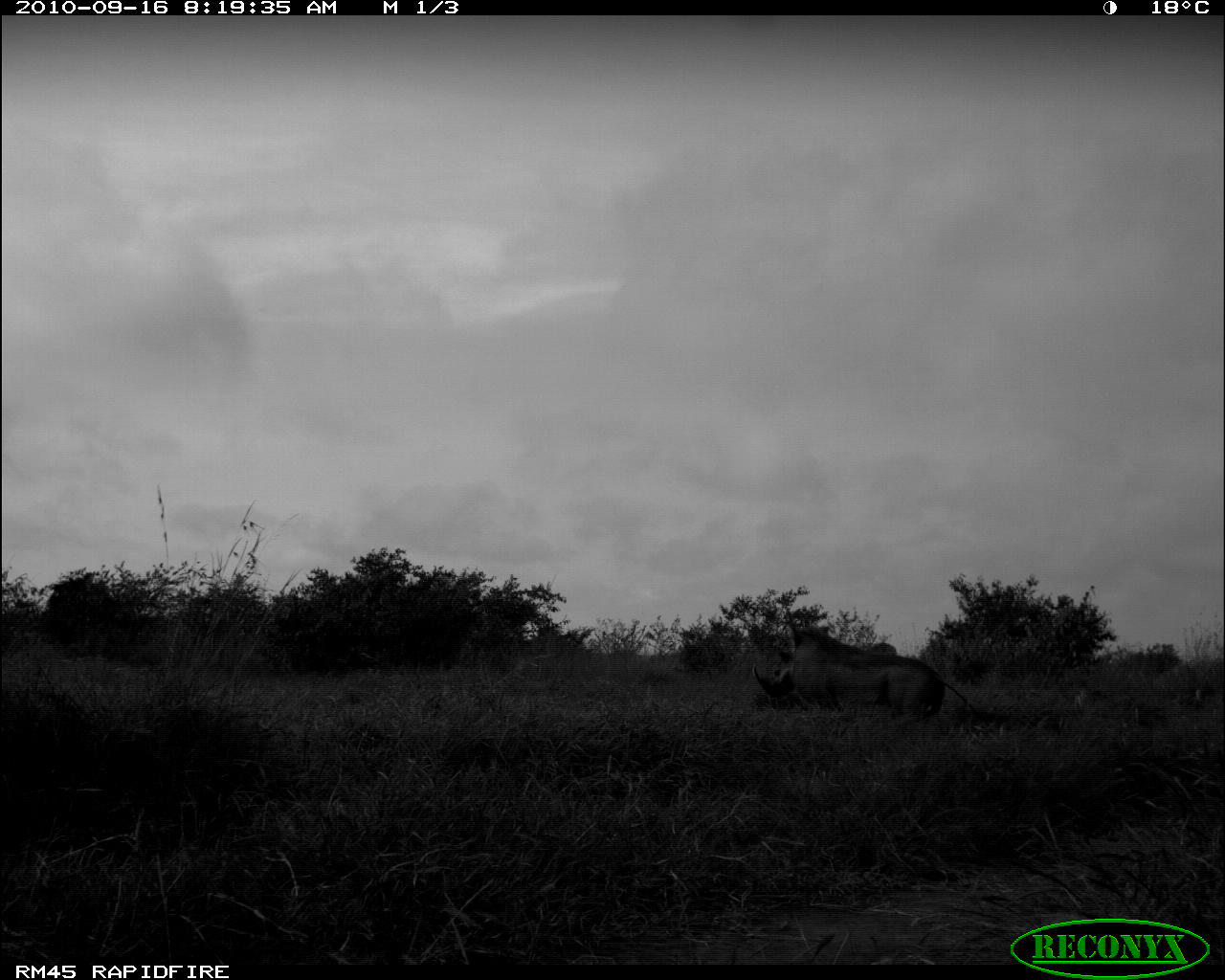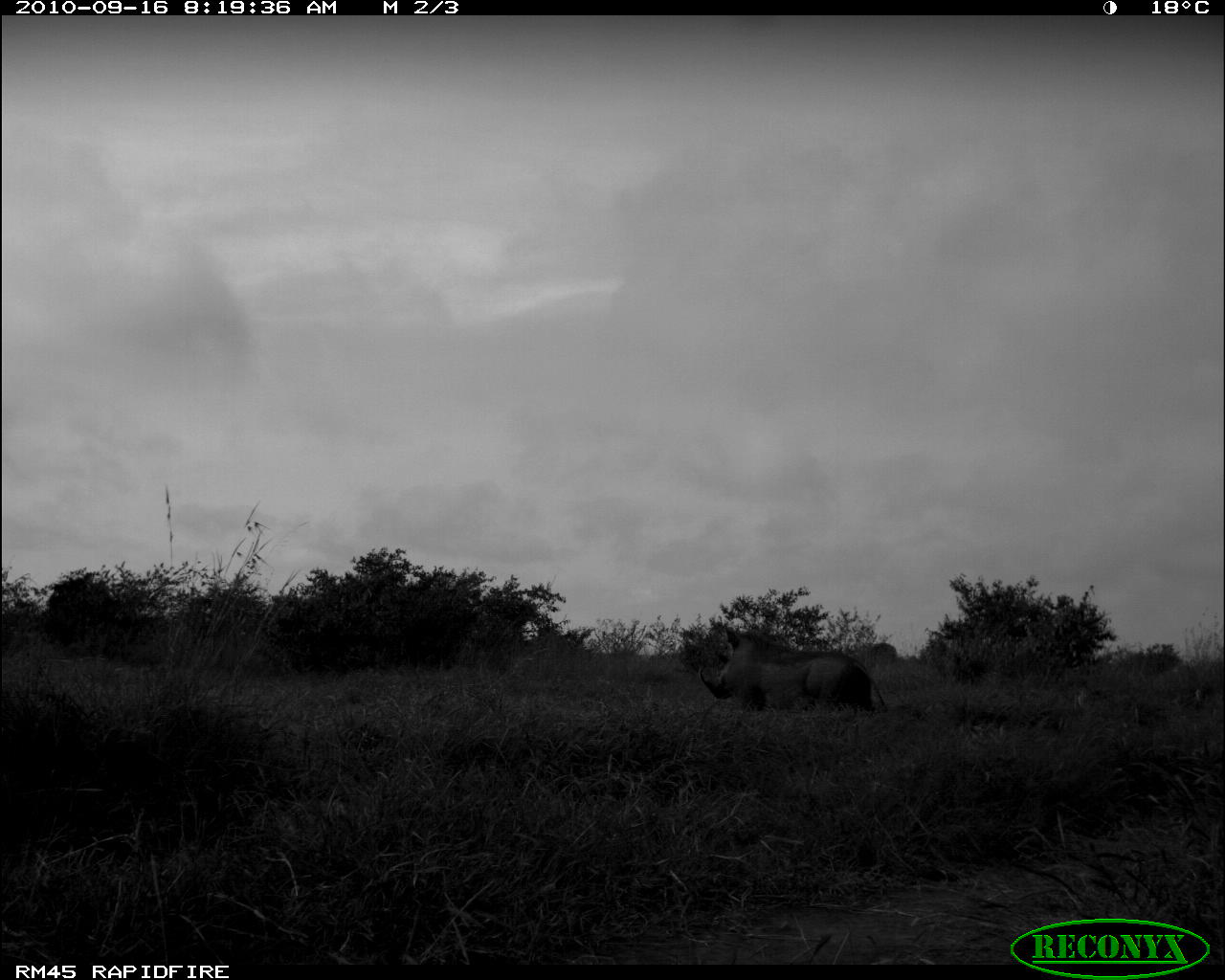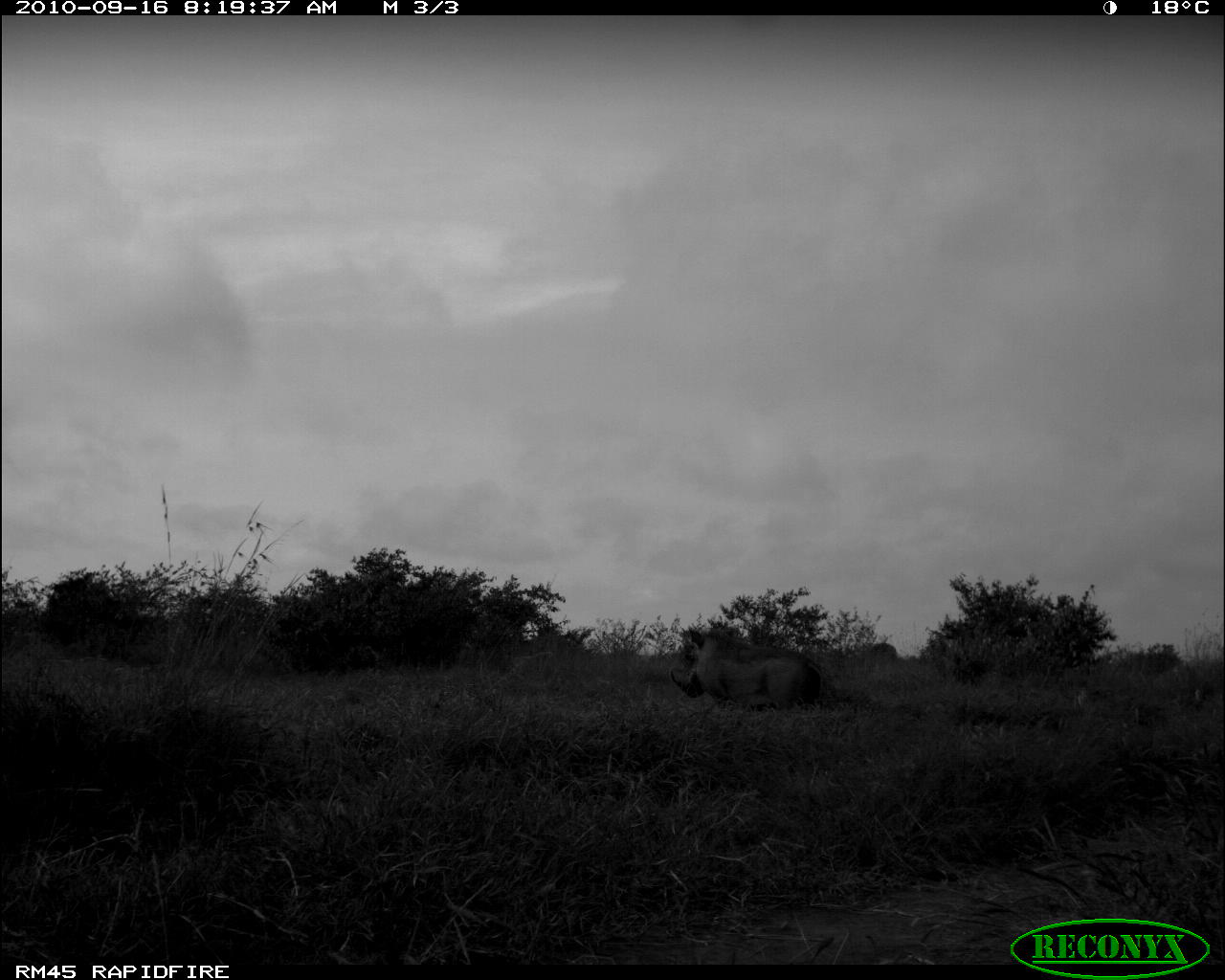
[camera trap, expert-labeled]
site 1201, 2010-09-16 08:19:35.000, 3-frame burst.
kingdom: Animalia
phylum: Chordata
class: Mammalia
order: Artiodactyla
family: Suidae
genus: Phacochoerus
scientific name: Phacochoerus africanus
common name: common warthog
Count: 1.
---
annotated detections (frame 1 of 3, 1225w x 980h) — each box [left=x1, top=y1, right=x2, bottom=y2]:
phacochoerus africanus: [left=748, top=619, right=983, bottom=724]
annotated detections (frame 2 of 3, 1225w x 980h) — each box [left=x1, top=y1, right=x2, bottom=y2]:
phacochoerus africanus: [left=695, top=622, right=892, bottom=710]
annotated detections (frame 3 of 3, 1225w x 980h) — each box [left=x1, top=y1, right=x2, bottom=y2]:
phacochoerus africanus: [left=668, top=626, right=824, bottom=710]